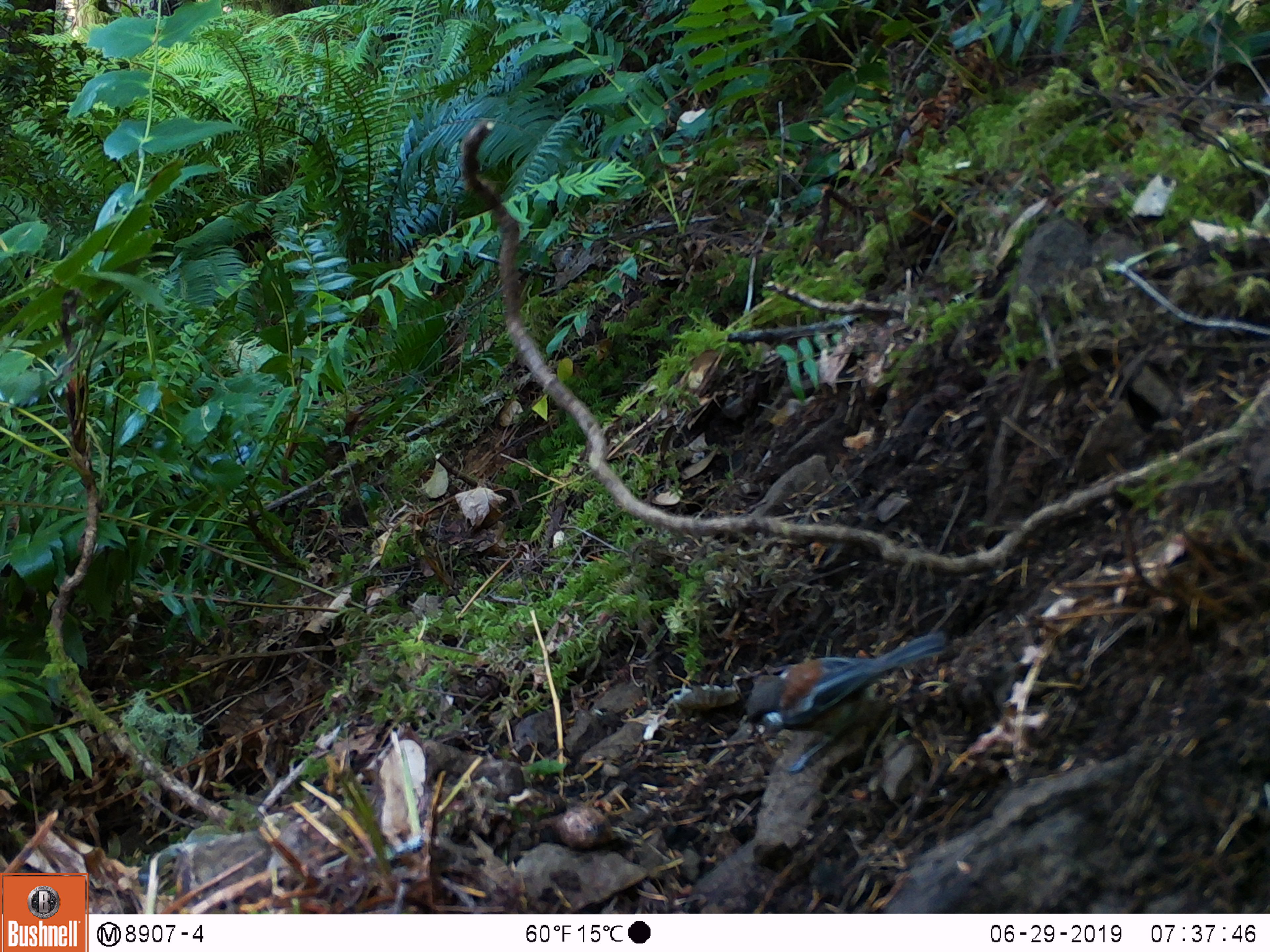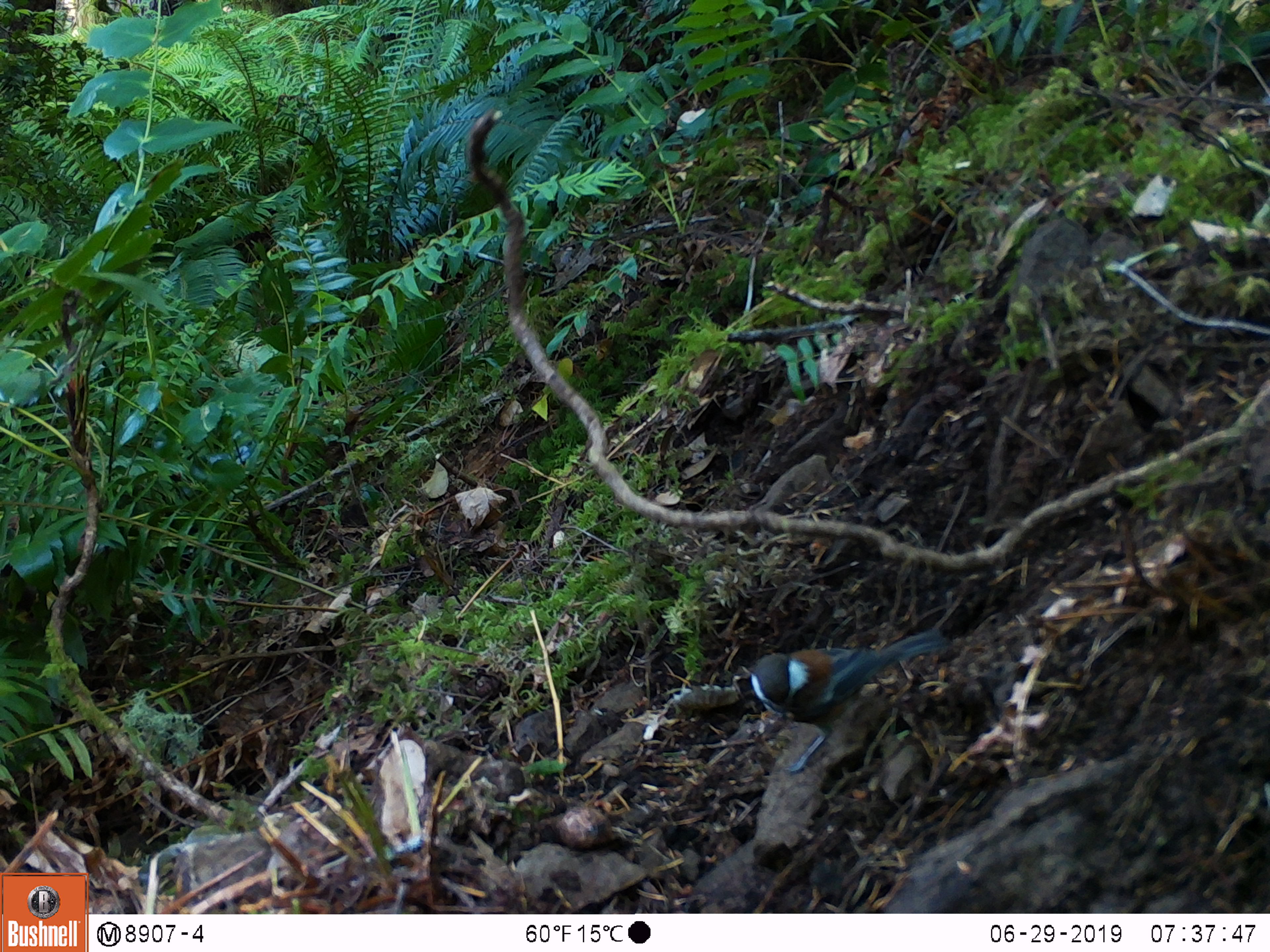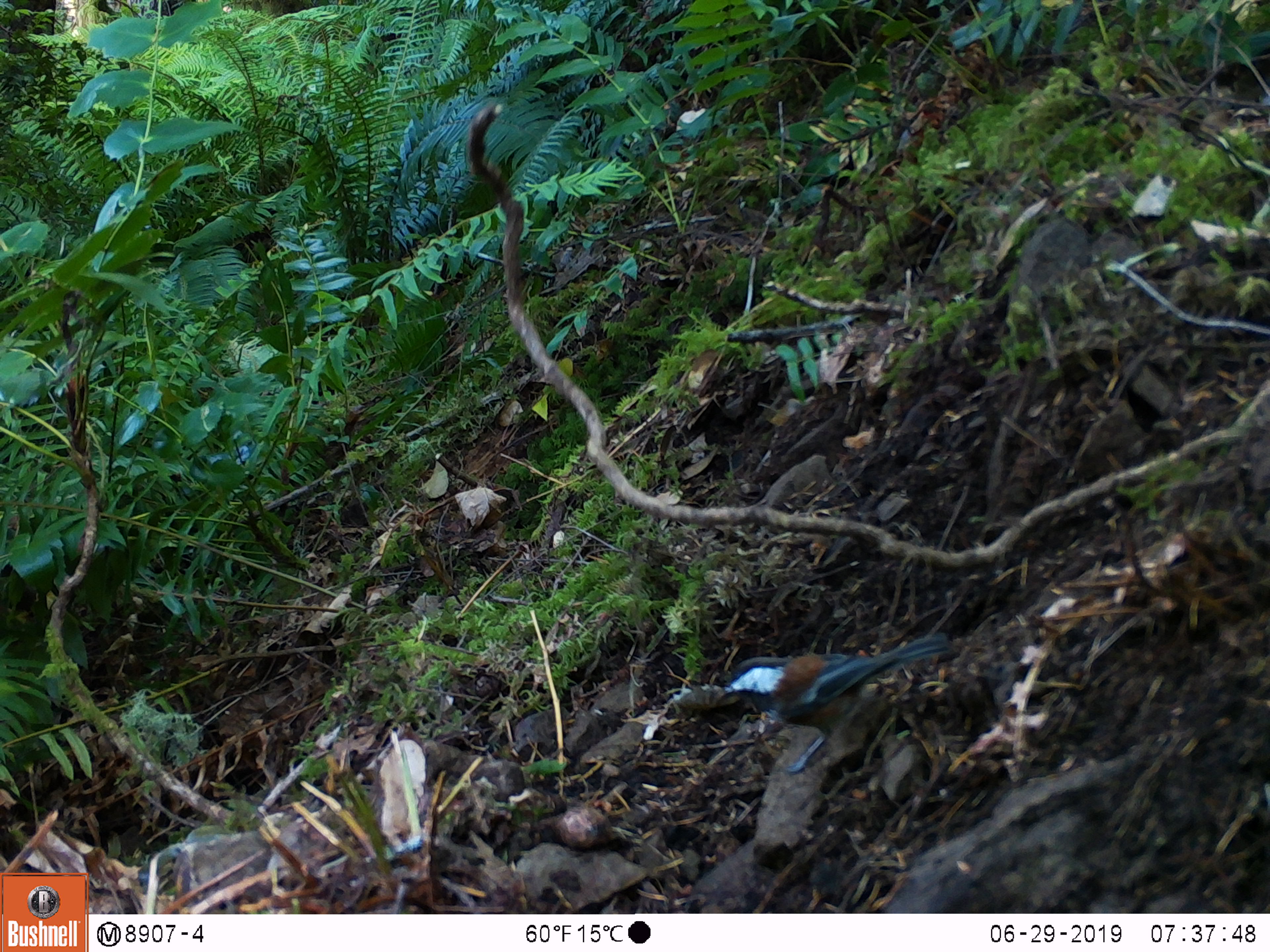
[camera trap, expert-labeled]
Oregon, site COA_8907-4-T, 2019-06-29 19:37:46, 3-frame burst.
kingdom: Animalia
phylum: Chordata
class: Aves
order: Passeriformes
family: Paridae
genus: Poecile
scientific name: Poecile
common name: chickadees and allies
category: poecile species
Poecile species (chickadees and allies) (Poecile).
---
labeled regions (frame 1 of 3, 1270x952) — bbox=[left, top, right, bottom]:
poecile species: bbox=[741, 616, 955, 782]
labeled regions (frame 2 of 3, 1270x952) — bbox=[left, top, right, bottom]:
poecile species: bbox=[741, 627, 952, 777]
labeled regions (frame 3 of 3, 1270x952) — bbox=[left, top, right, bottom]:
poecile species: bbox=[719, 616, 953, 779]